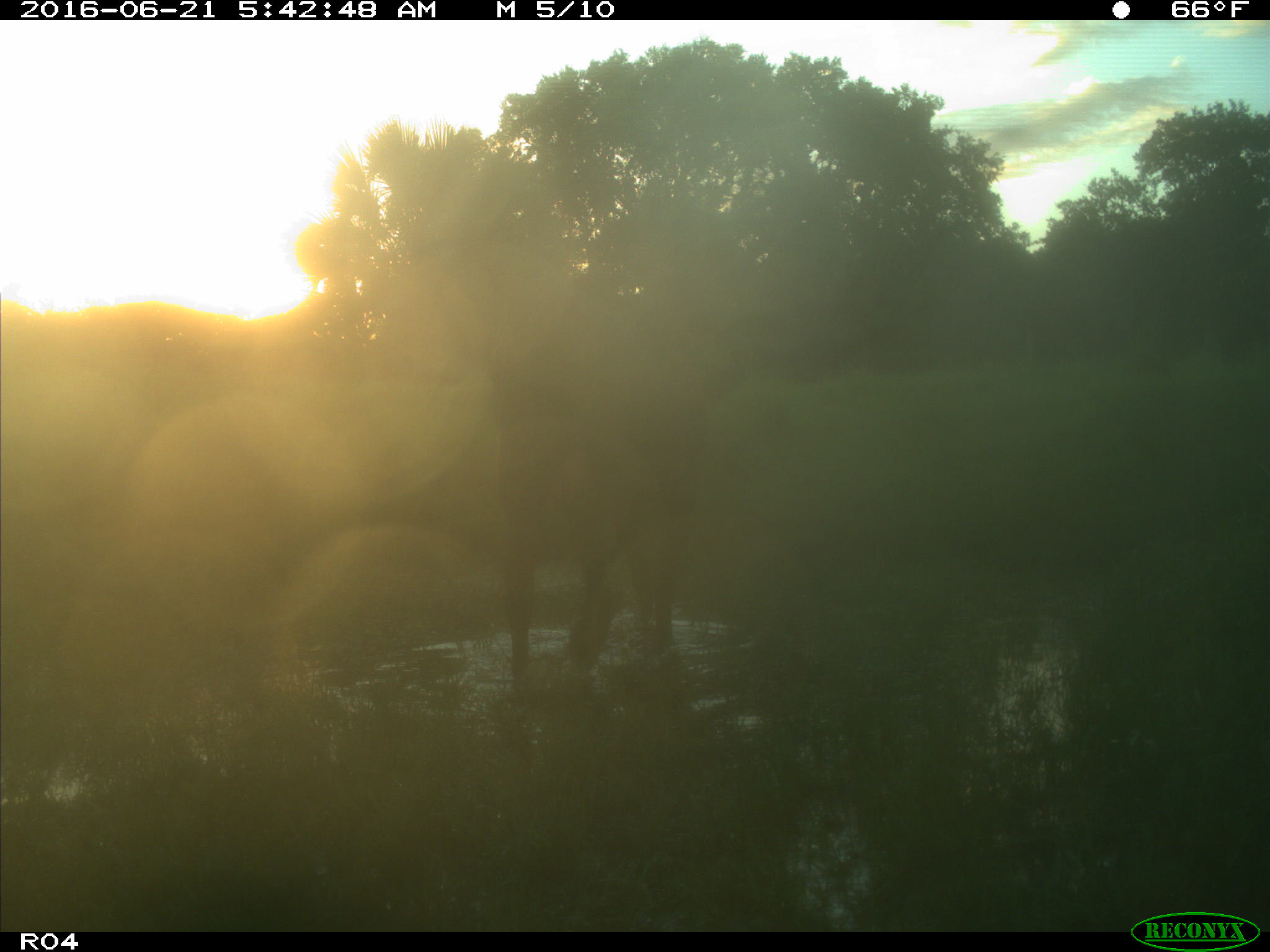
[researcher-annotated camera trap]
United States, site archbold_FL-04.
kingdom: Animalia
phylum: Chordata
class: Mammalia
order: Artiodactyla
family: Bovidae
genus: Bos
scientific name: Bos taurus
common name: domestic cow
Bos taurus (domestic cow).